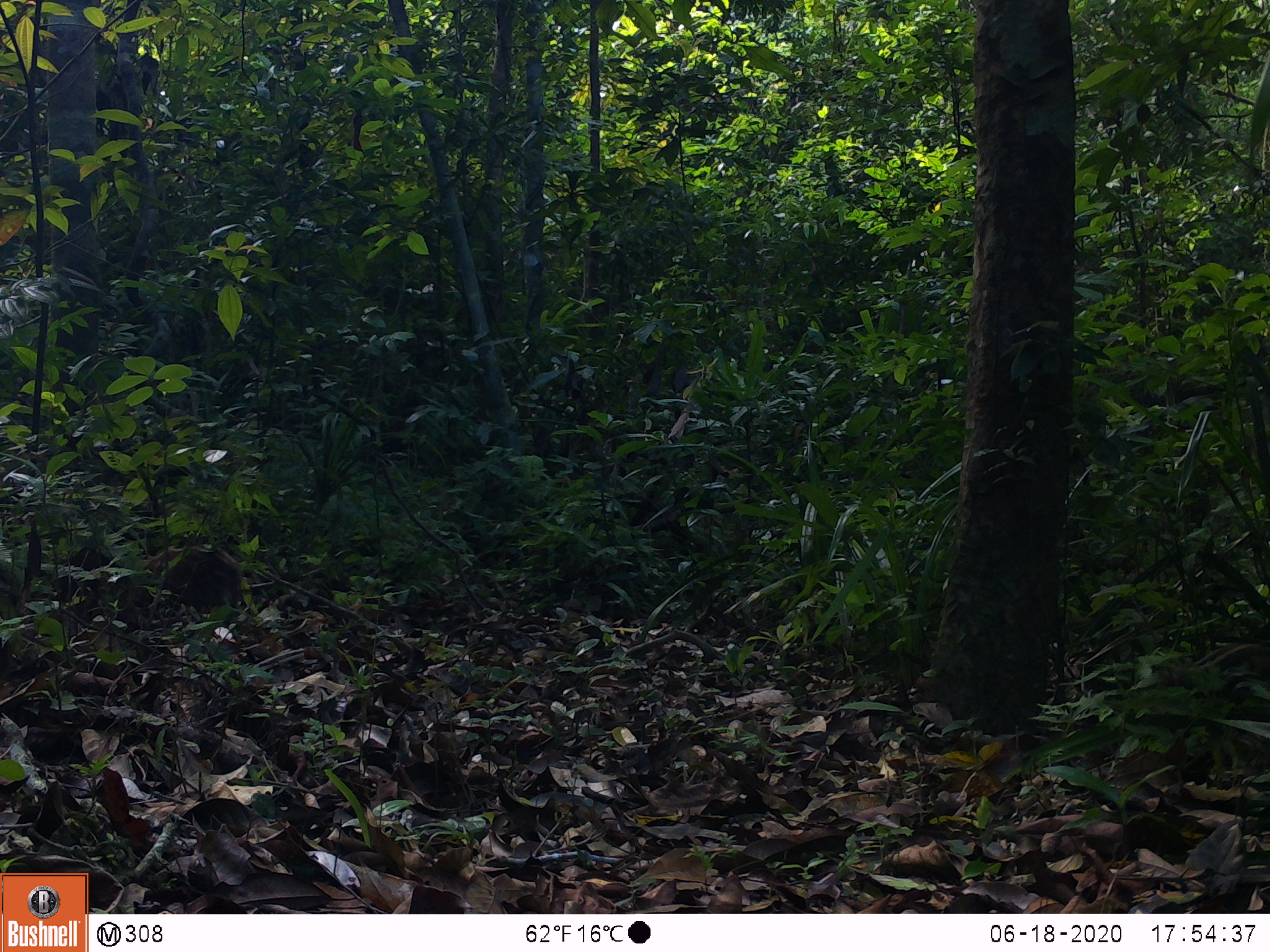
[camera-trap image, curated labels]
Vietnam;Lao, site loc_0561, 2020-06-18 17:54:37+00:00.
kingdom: Animalia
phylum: Chordata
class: Mammalia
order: Artiodactyla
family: Suidae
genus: Sus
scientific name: Sus scrofa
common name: eurasian wild pig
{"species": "eurasian wild pig (Sus scrofa)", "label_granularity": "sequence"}